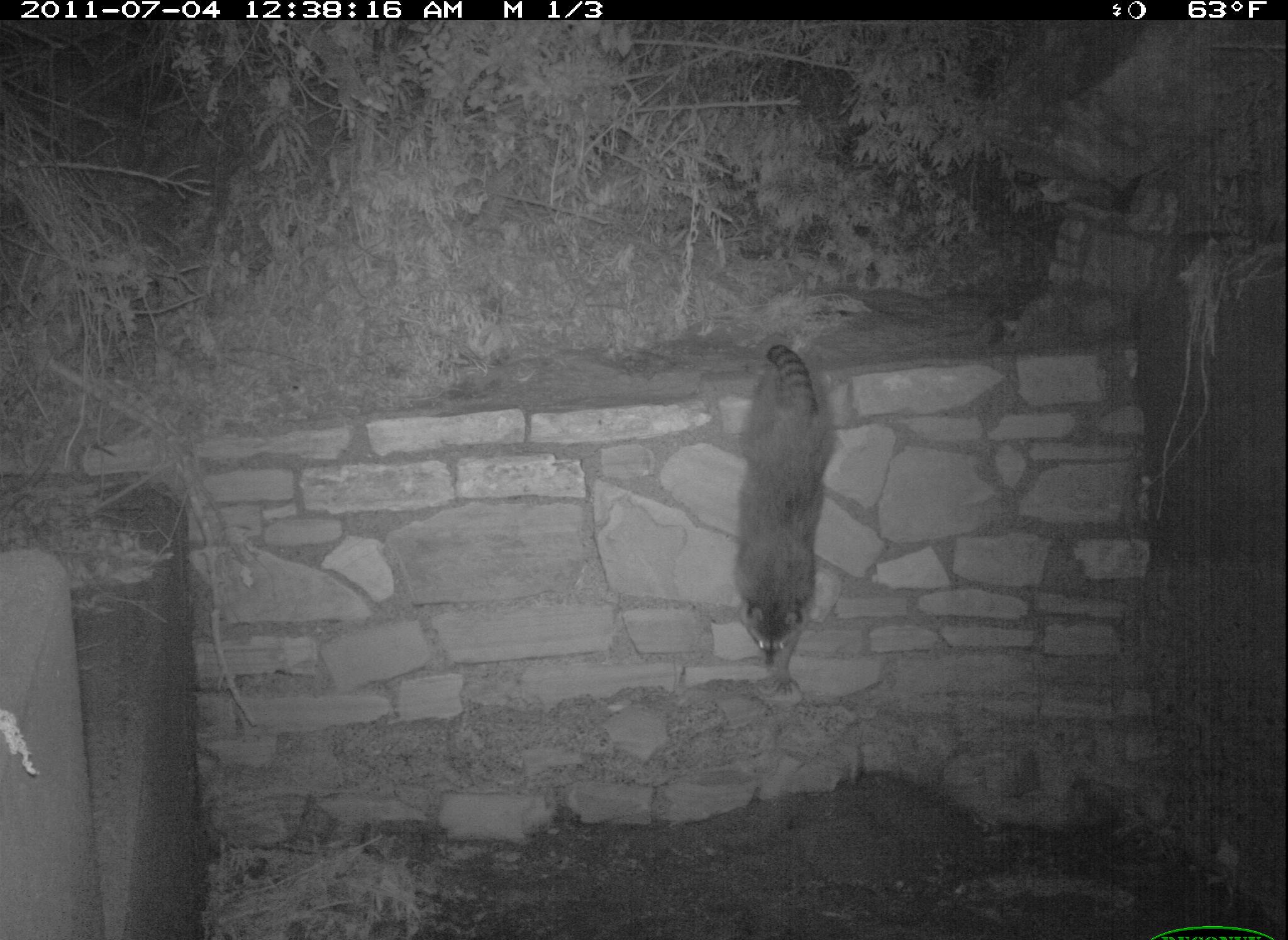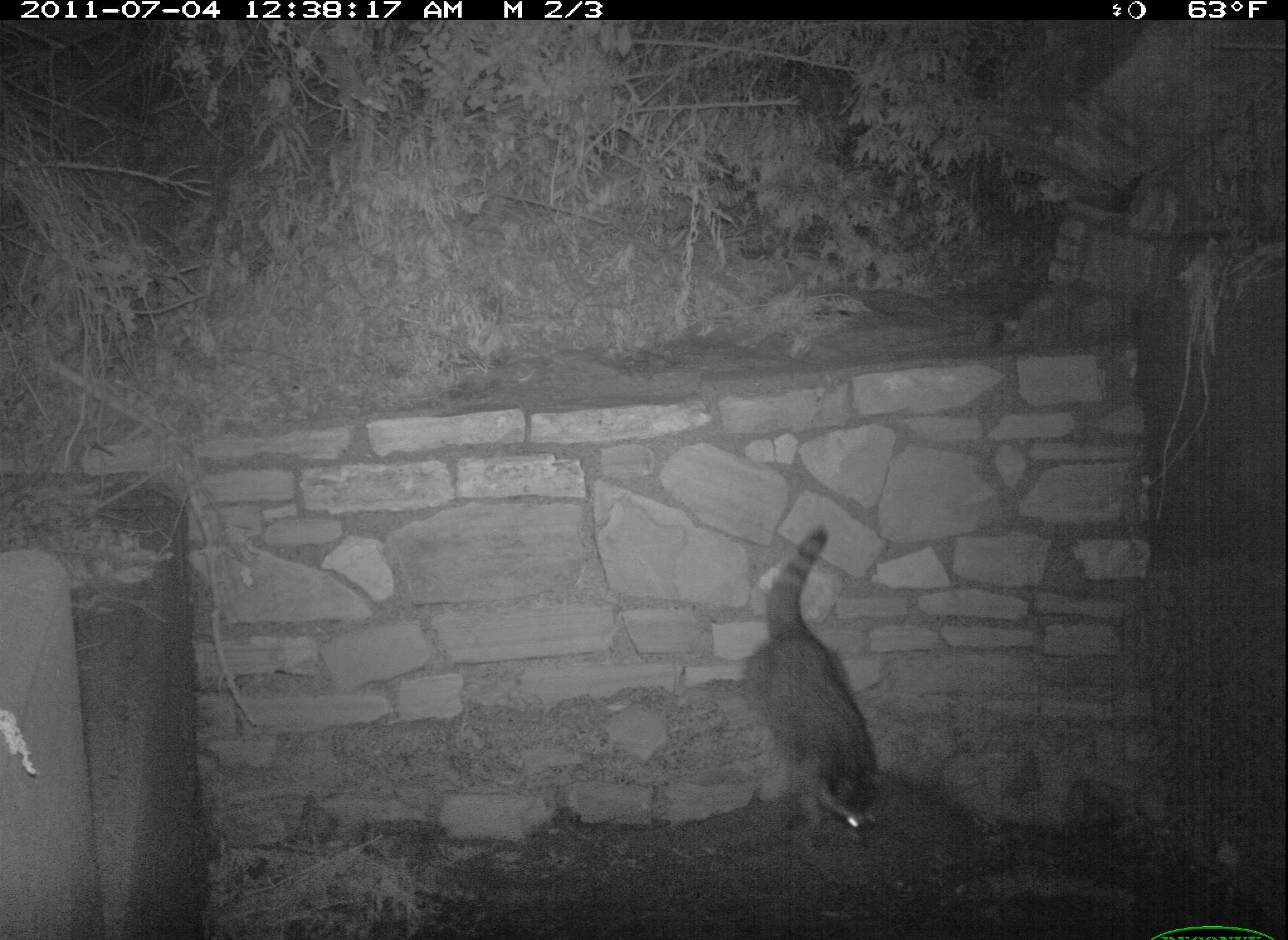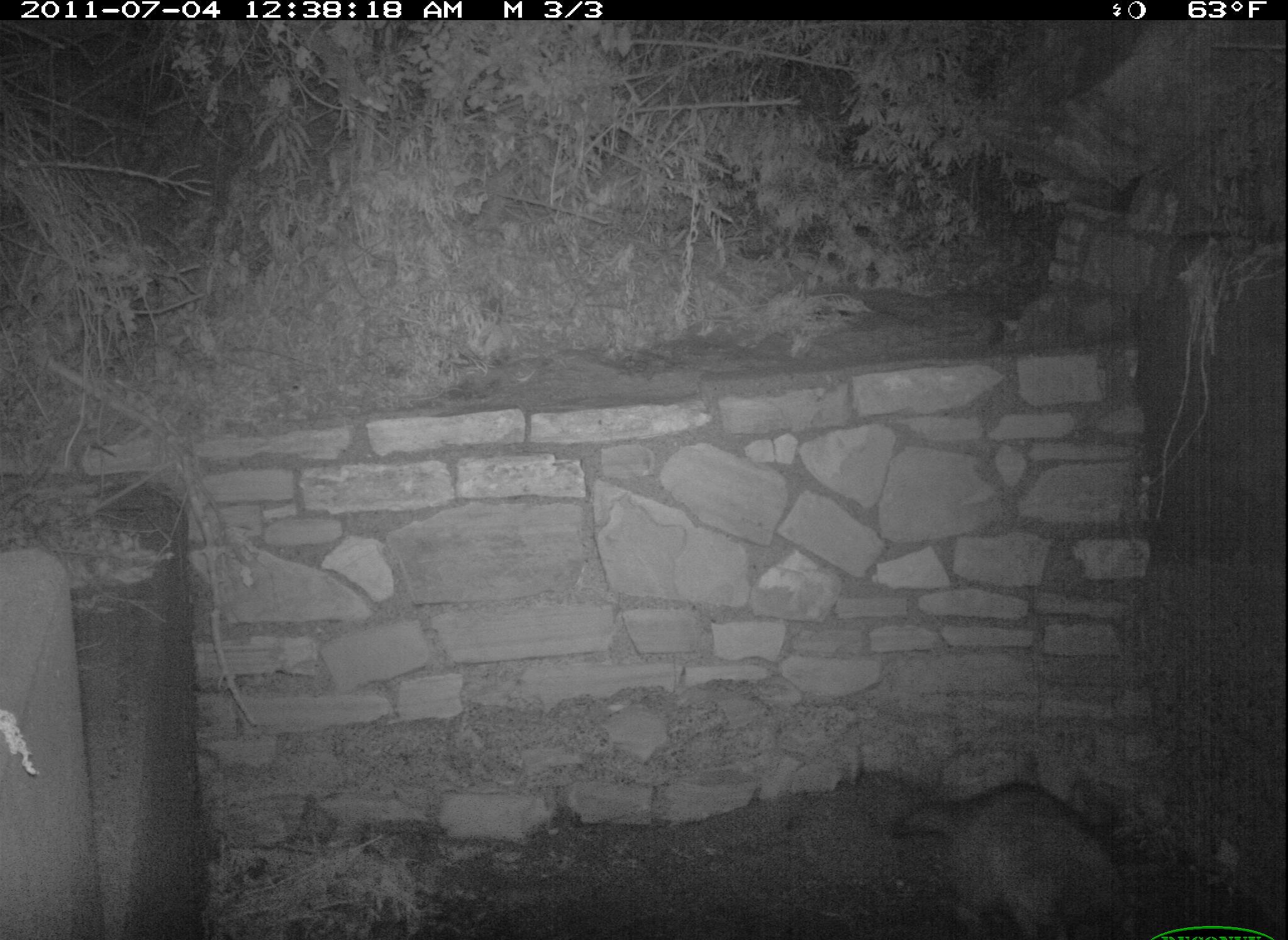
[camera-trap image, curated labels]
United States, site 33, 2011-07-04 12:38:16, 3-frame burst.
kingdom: Animalia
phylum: Chordata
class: Mammalia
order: Carnivora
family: Procyonidae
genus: Procyon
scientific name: Procyon lotor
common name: raccoon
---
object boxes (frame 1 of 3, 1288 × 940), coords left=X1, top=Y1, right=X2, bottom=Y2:
raccoon: left=731, top=329, right=852, bottom=696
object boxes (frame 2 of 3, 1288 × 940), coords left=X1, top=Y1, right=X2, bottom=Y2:
raccoon: left=729, top=511, right=940, bottom=863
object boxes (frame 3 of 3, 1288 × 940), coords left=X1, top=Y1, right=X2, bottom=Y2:
raccoon: left=886, top=773, right=1143, bottom=940